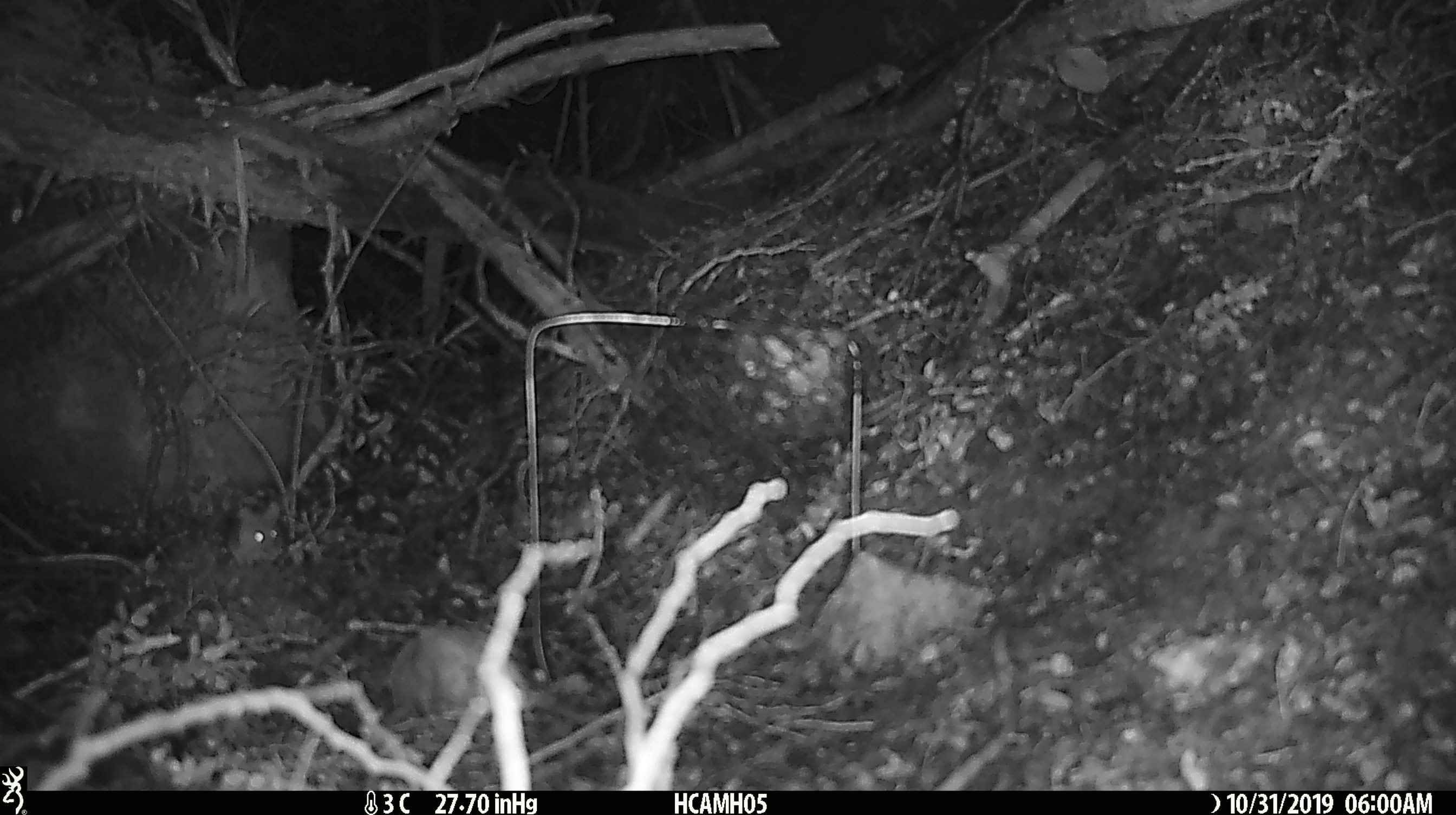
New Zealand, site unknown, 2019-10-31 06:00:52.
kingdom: Animalia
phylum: Chordata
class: Mammalia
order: Rodentia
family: Muridae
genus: Mus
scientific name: Mus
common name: mouse